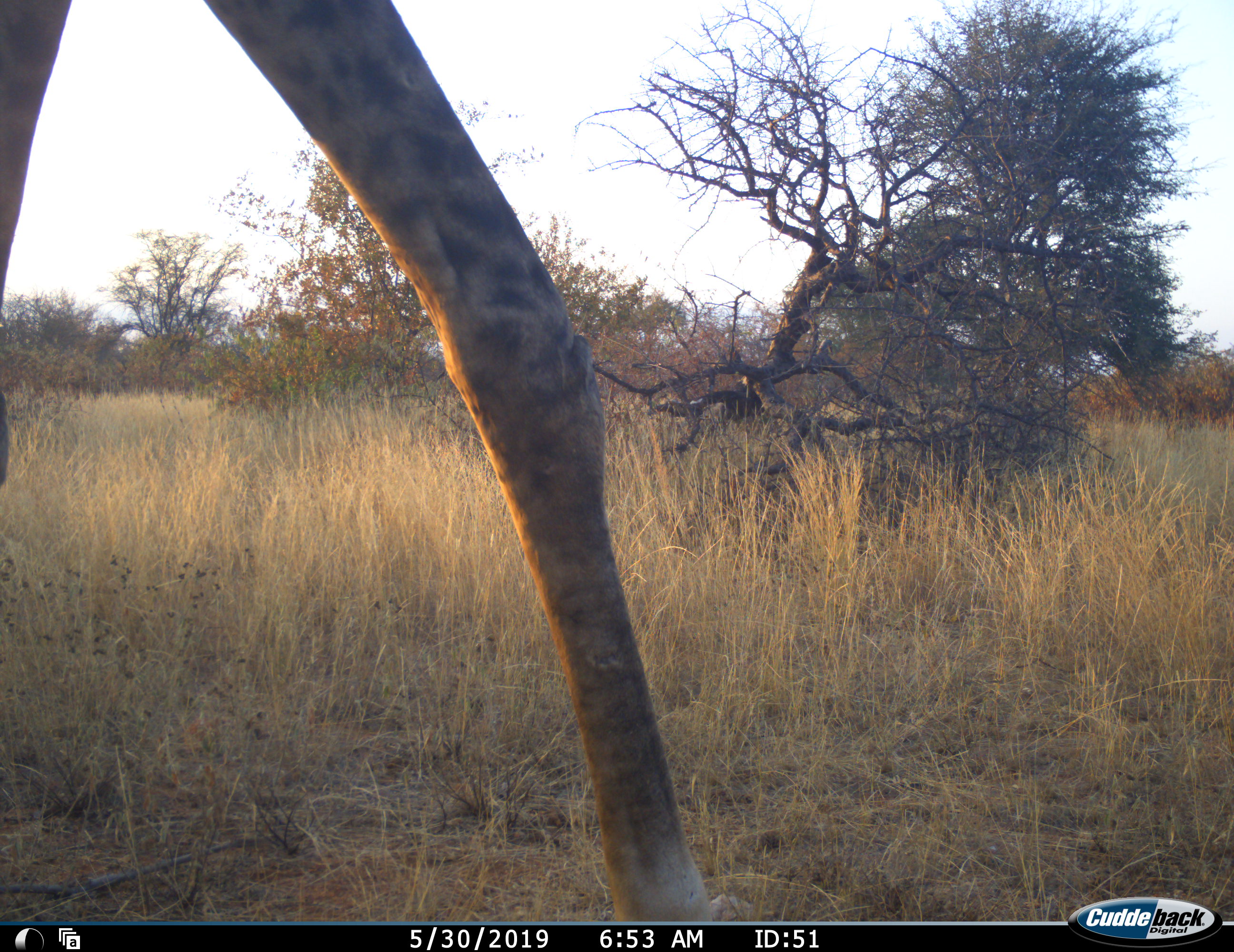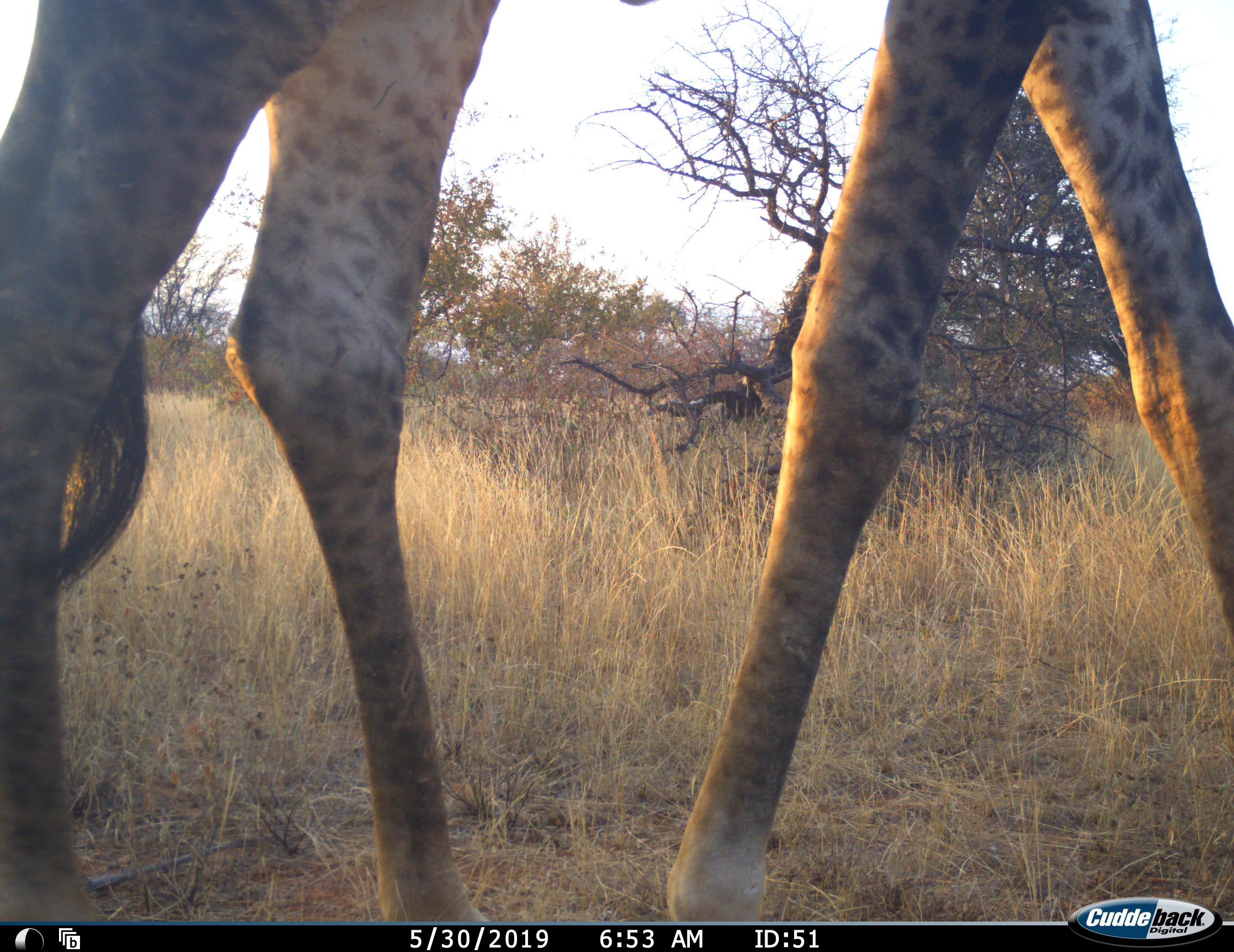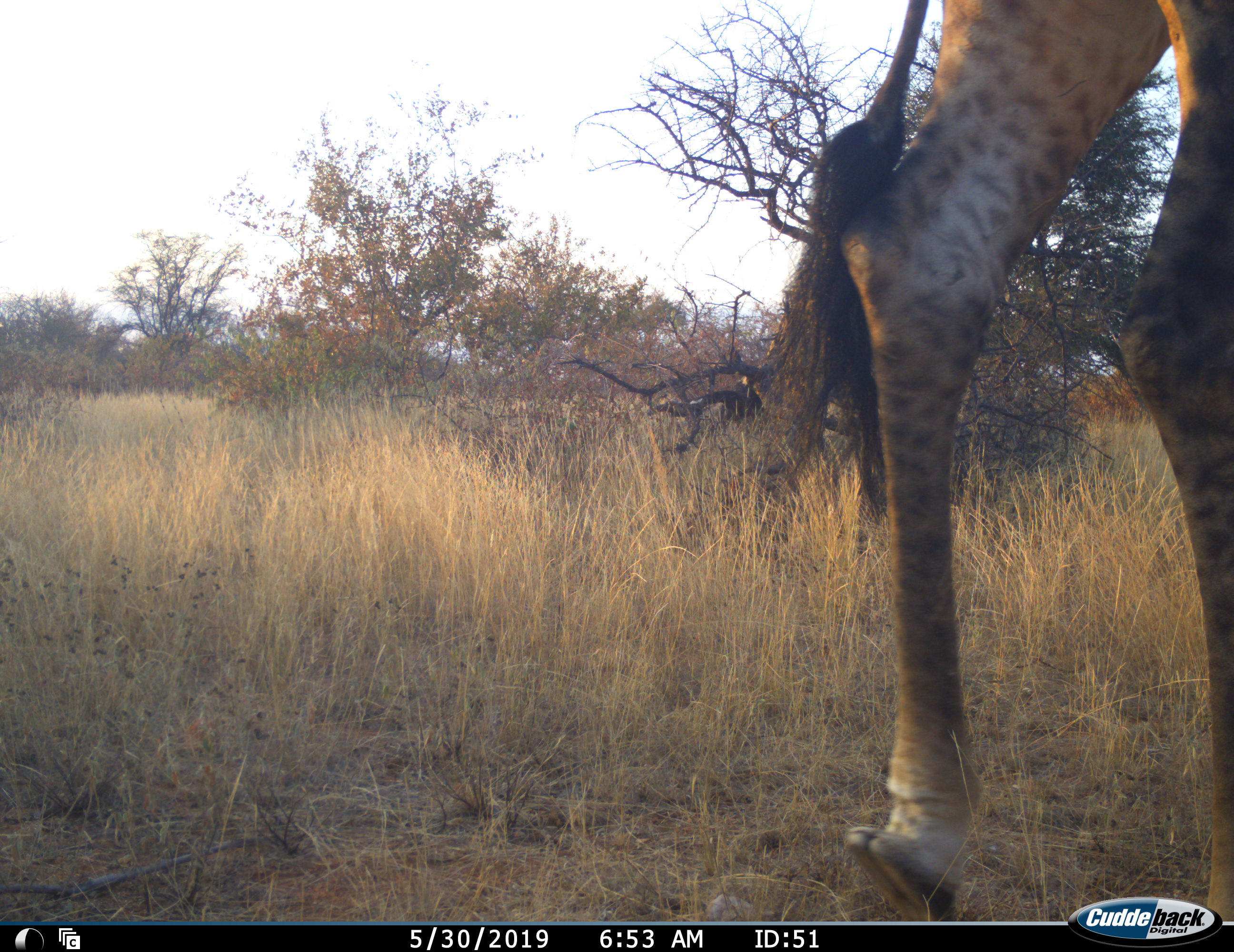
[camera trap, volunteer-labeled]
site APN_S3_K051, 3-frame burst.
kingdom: Animalia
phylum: Chordata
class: Mammalia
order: Artiodactyla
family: Giraffidae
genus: Giraffa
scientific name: Giraffa camelopardalis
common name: giraffe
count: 1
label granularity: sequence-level